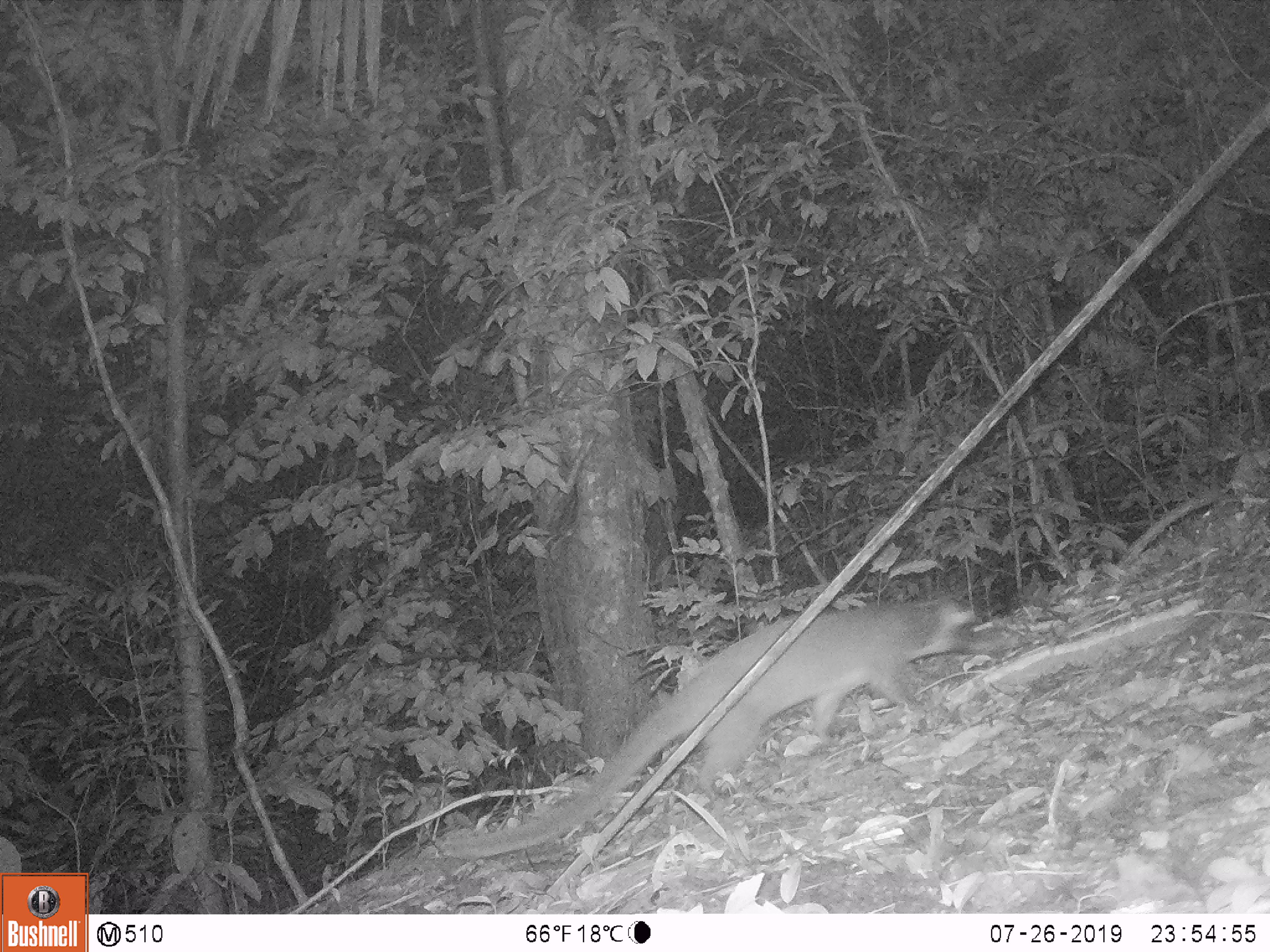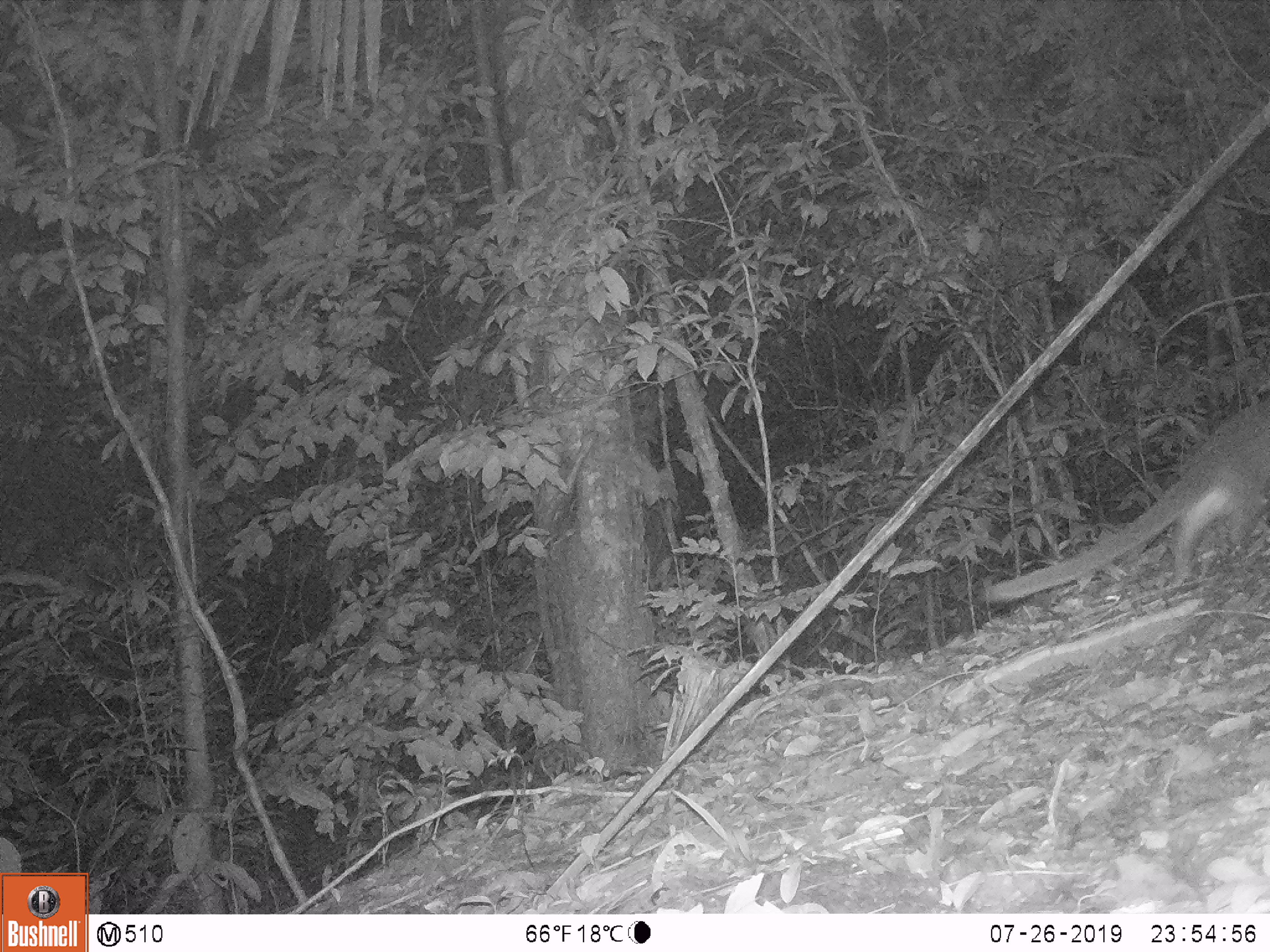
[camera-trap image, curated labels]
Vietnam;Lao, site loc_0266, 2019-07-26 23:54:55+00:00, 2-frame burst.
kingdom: Animalia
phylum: Chordata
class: Mammalia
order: Carnivora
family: Viverridae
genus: Paguma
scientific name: Paguma larvata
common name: masked palm civet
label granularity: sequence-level